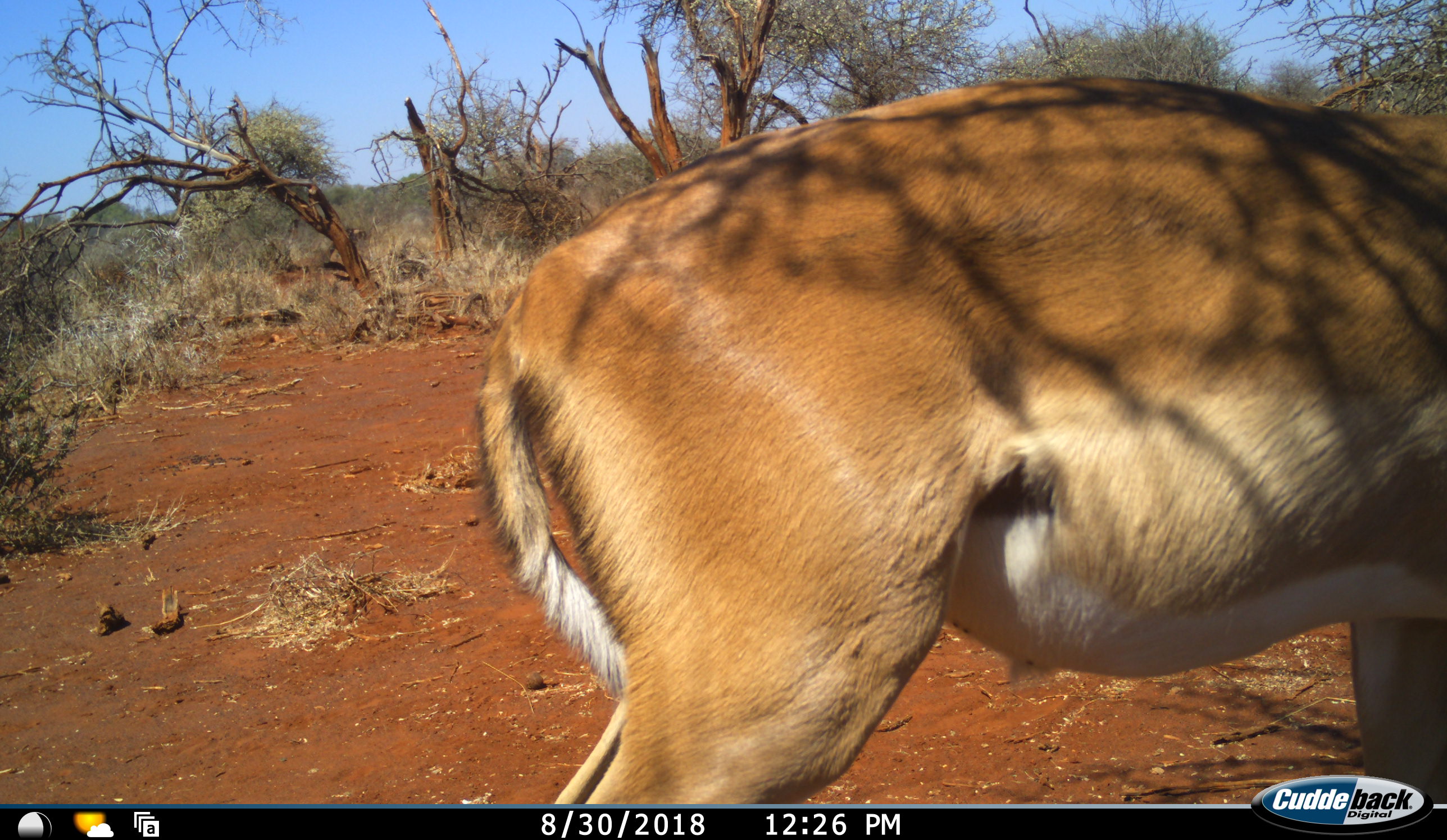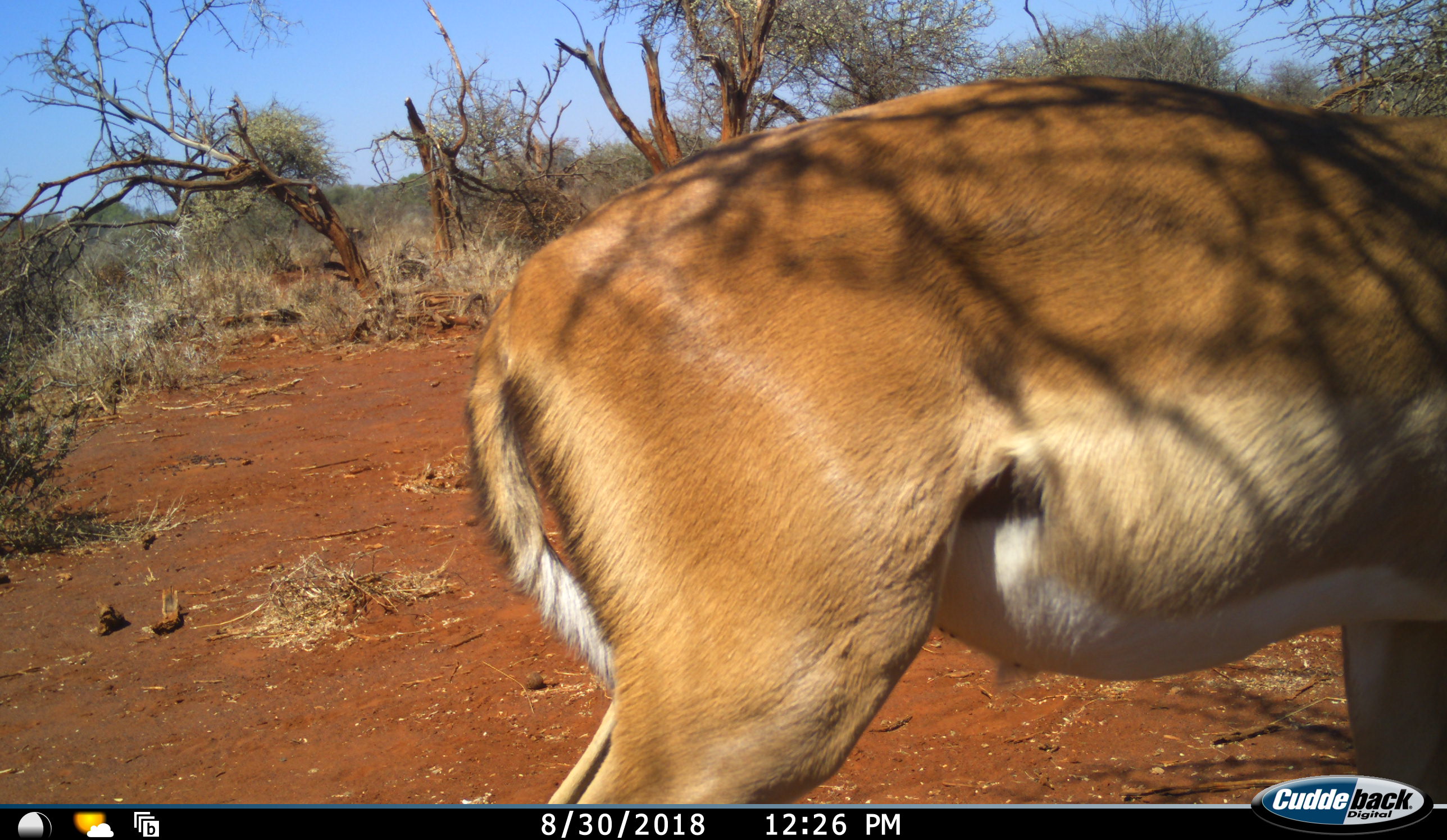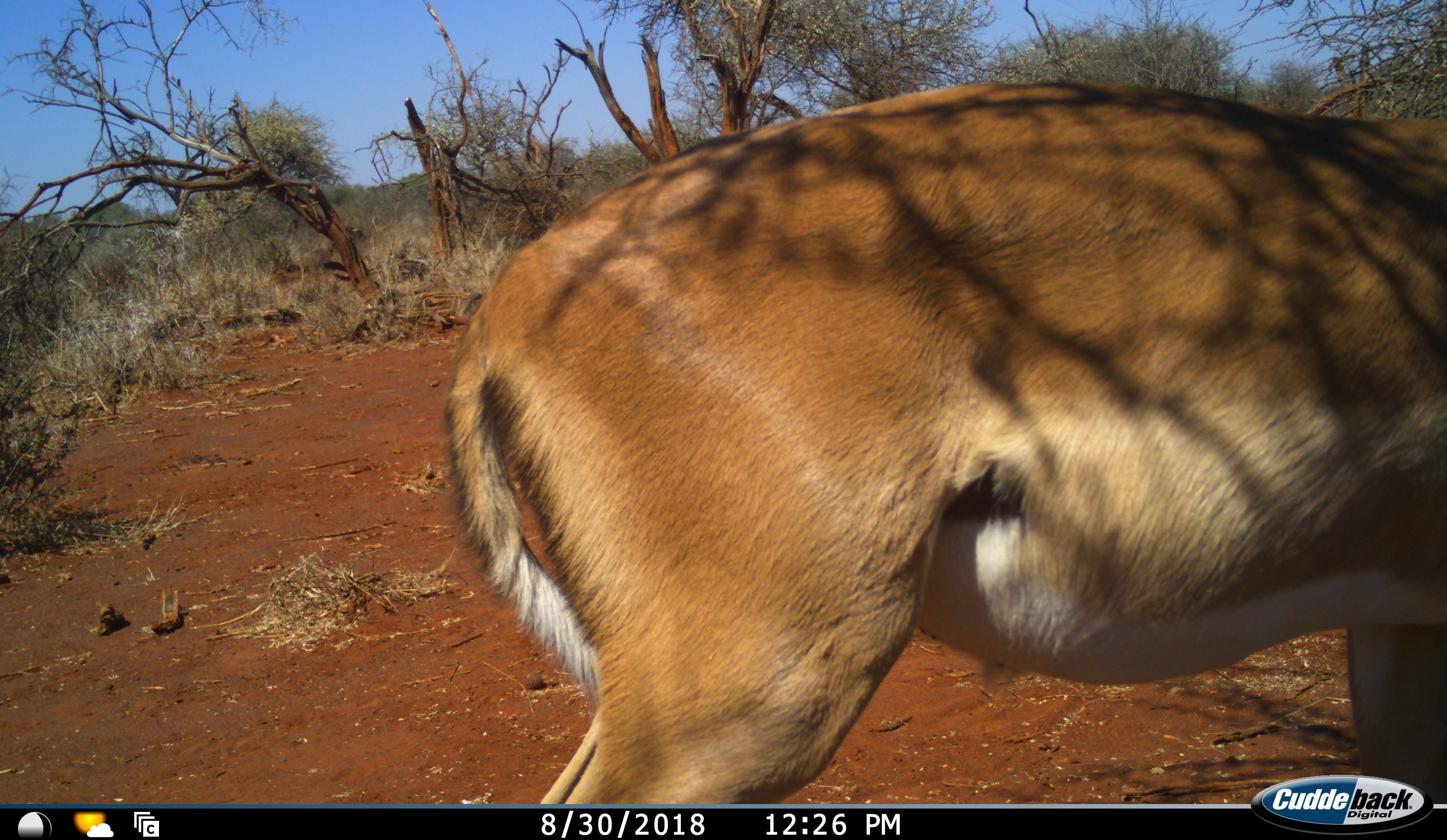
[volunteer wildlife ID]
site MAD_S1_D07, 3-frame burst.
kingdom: Animalia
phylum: Chordata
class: Mammalia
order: Artiodactyla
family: Bovidae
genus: Aepyceros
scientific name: Aepyceros melampus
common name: impala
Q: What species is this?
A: Impala (Aepyceros melampus).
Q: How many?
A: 1.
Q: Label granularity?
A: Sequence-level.